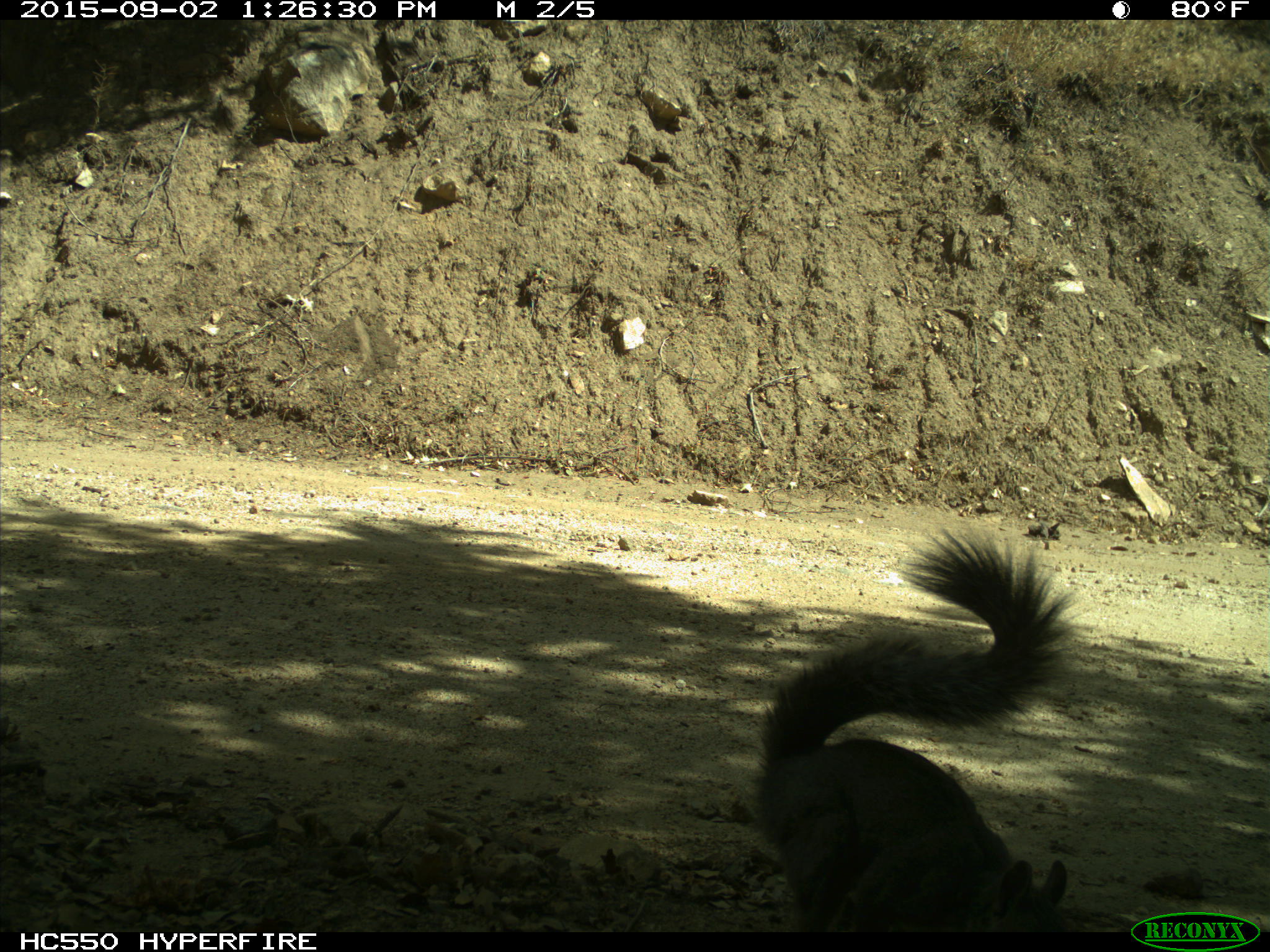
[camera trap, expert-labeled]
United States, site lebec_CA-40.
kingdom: Animalia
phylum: Chordata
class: Mammalia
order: Rodentia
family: Sciuridae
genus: Sciurus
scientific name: Sciurus carolinensis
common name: eastern gray squirrel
Sciurus carolinensis (eastern gray squirrel).